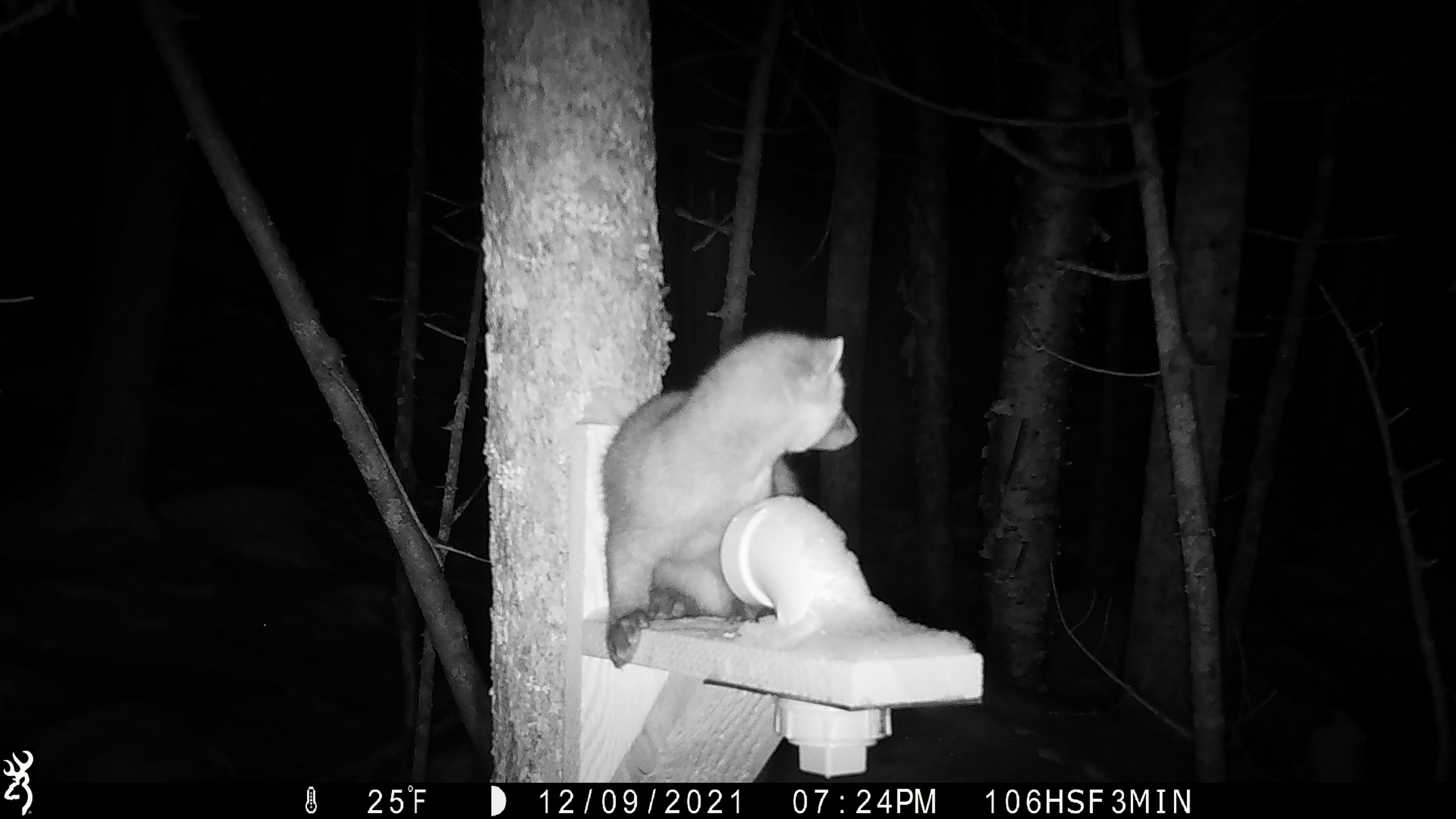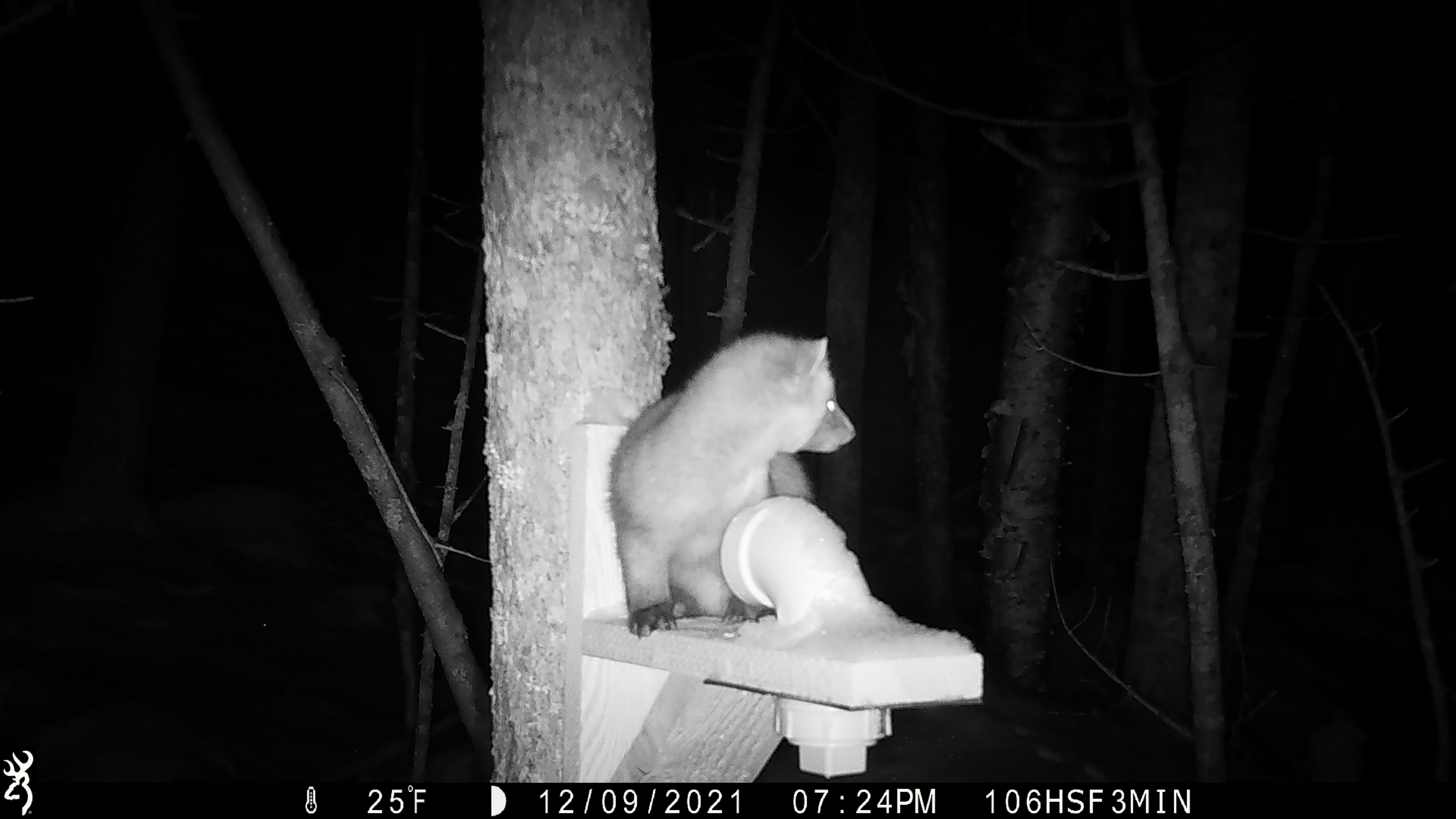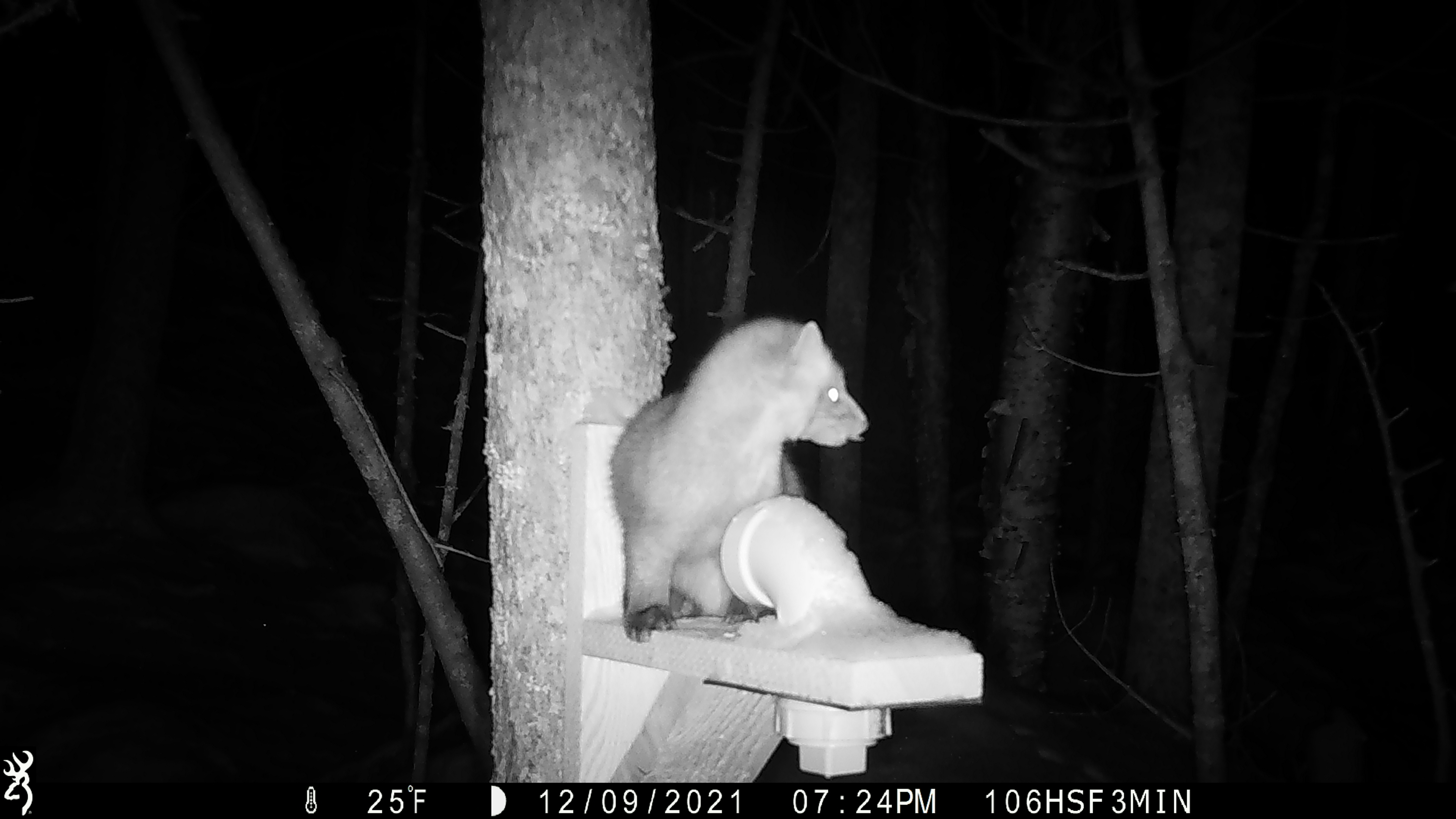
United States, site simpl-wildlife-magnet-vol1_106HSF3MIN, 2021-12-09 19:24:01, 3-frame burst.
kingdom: Animalia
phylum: Chordata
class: Mammalia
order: Carnivora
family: Mustelidae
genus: Martes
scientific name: Martes americana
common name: american marten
American marten (Martes americana).